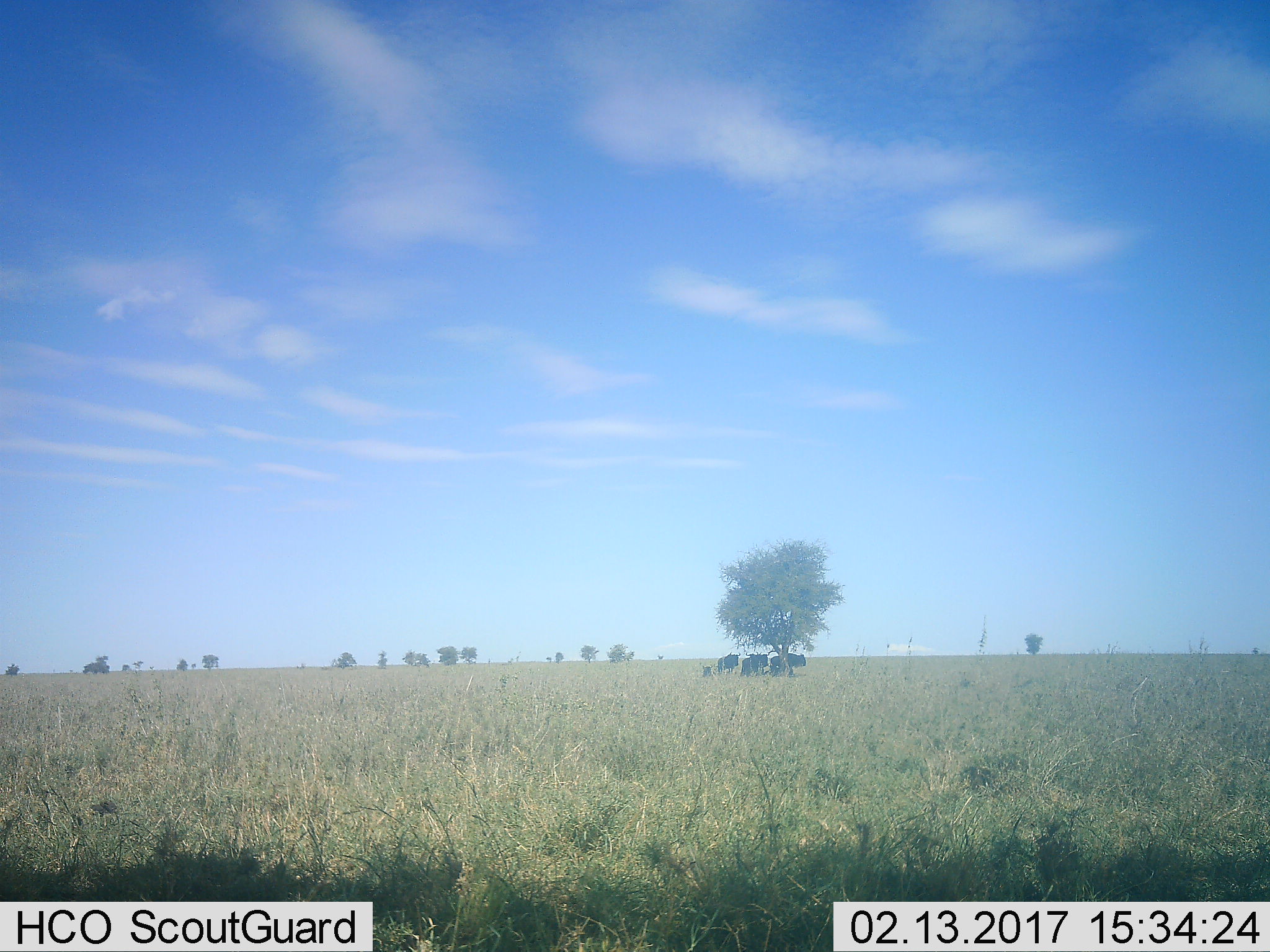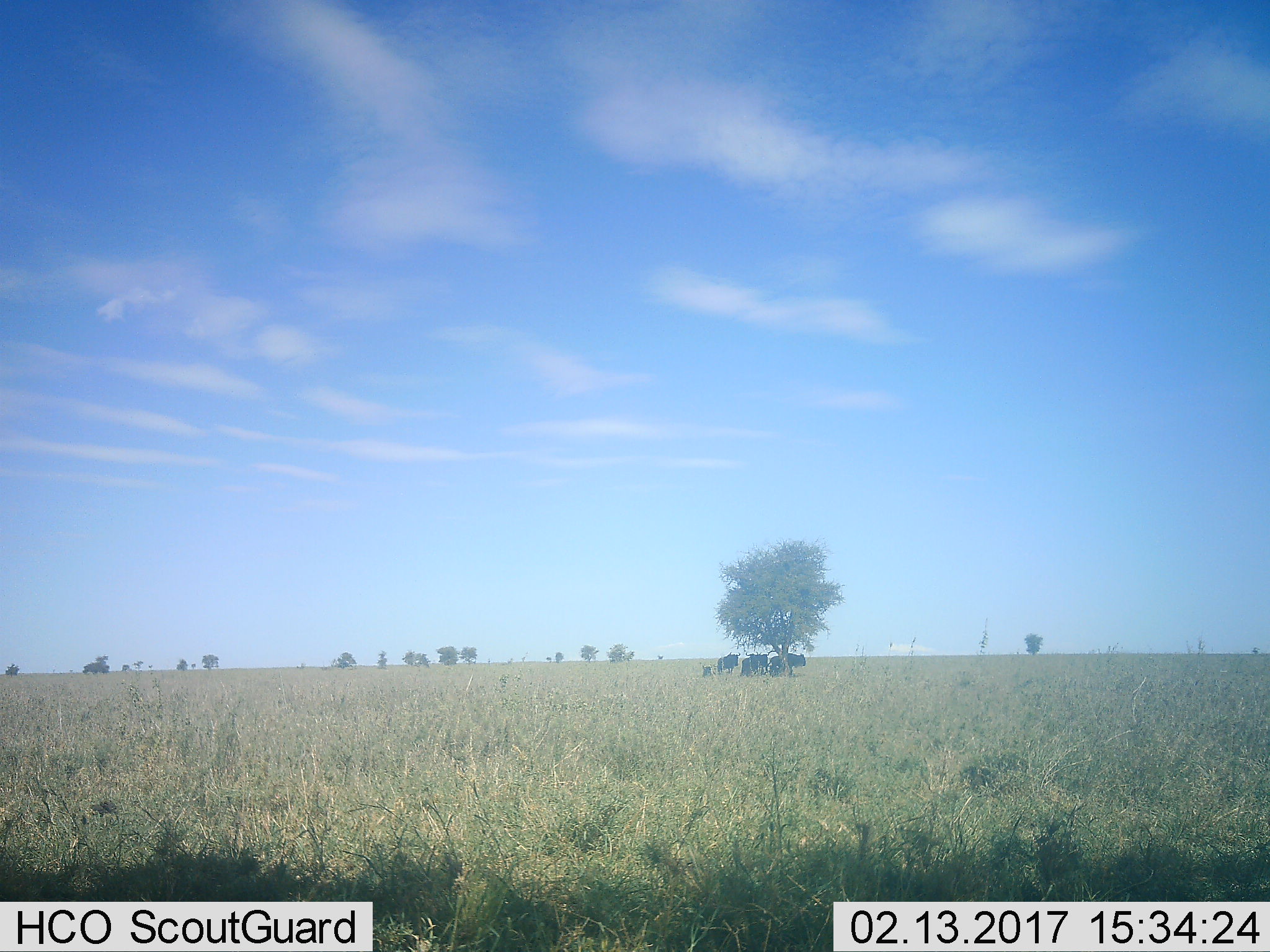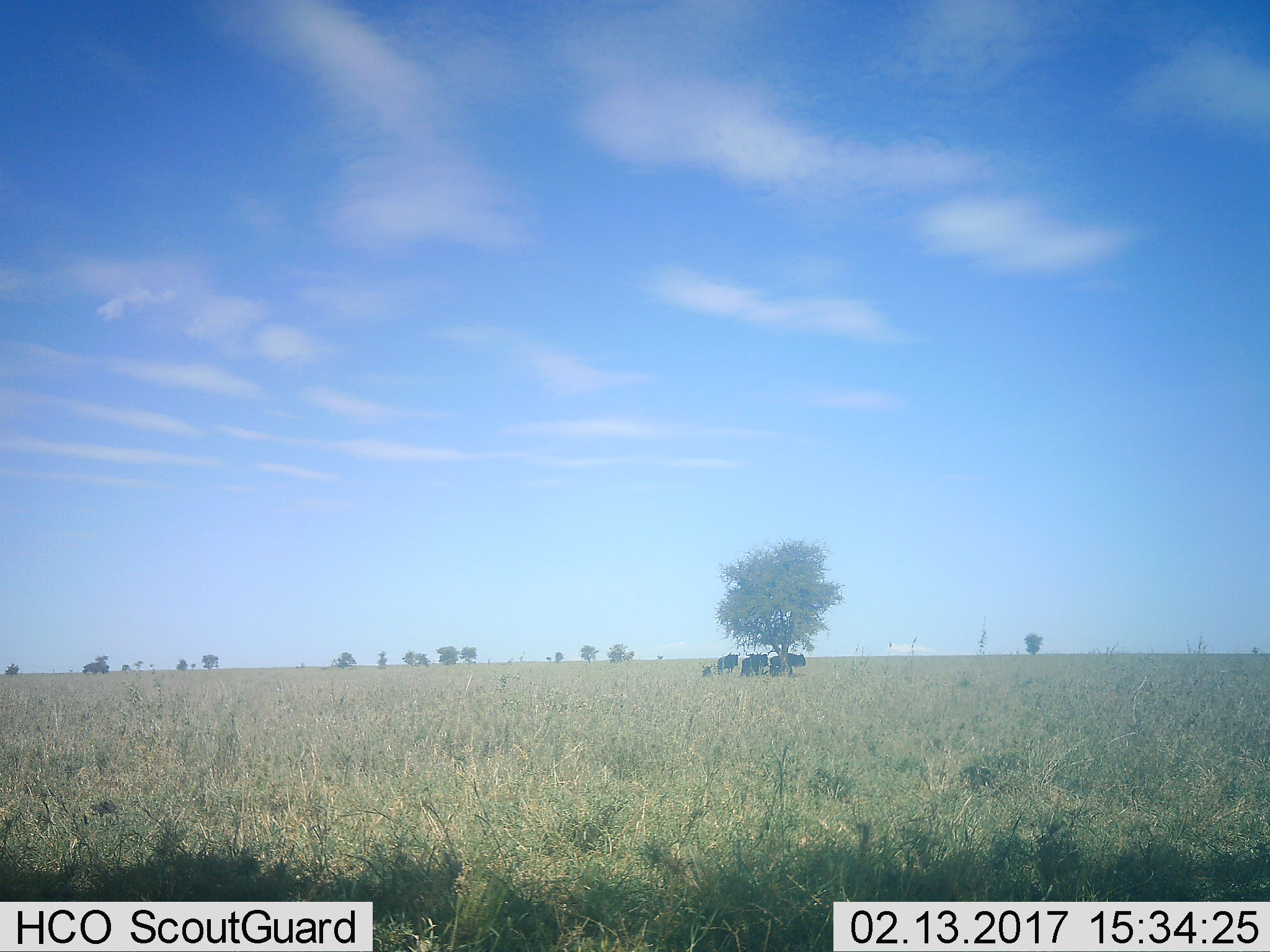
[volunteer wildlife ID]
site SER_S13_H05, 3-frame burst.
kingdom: Animalia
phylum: Chordata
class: Mammalia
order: Artiodactyla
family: Bovidae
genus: Connochaetes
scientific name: Connochaetes taurinus taurinus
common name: blue wildebeest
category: wildebeestblue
Wildebeestblue (blue wildebeest) (Connochaetes taurinus taurinus), count 6. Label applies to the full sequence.